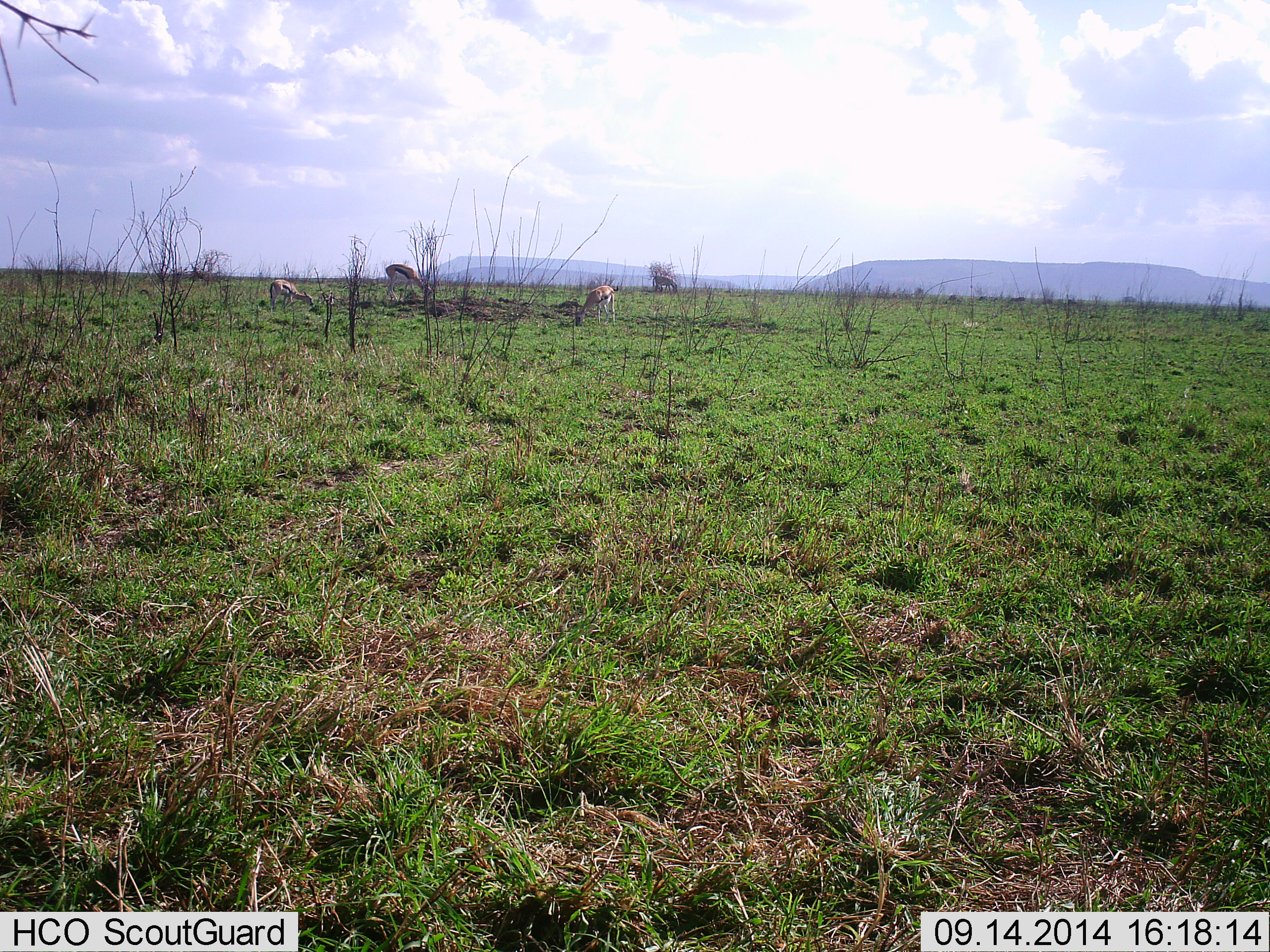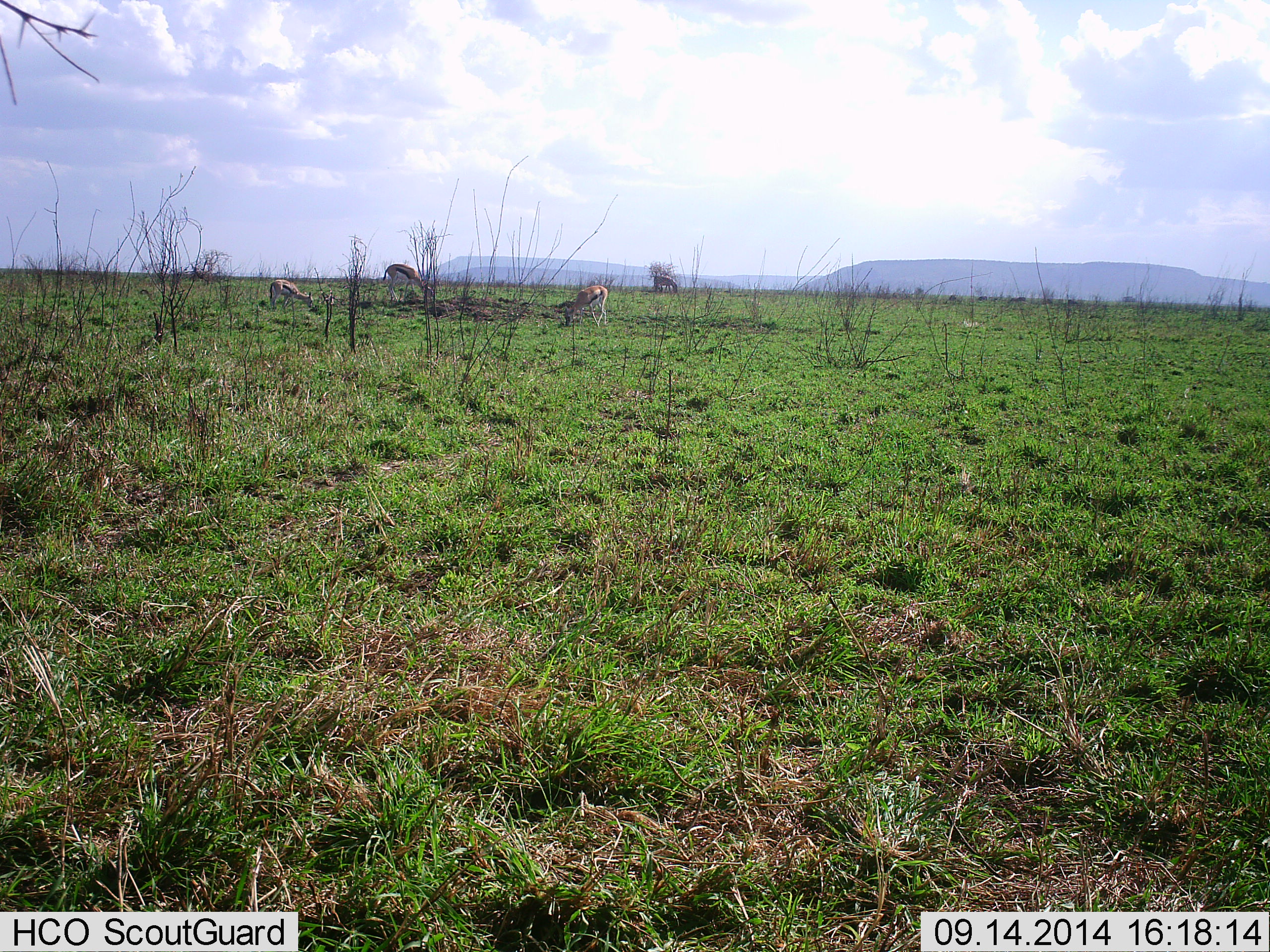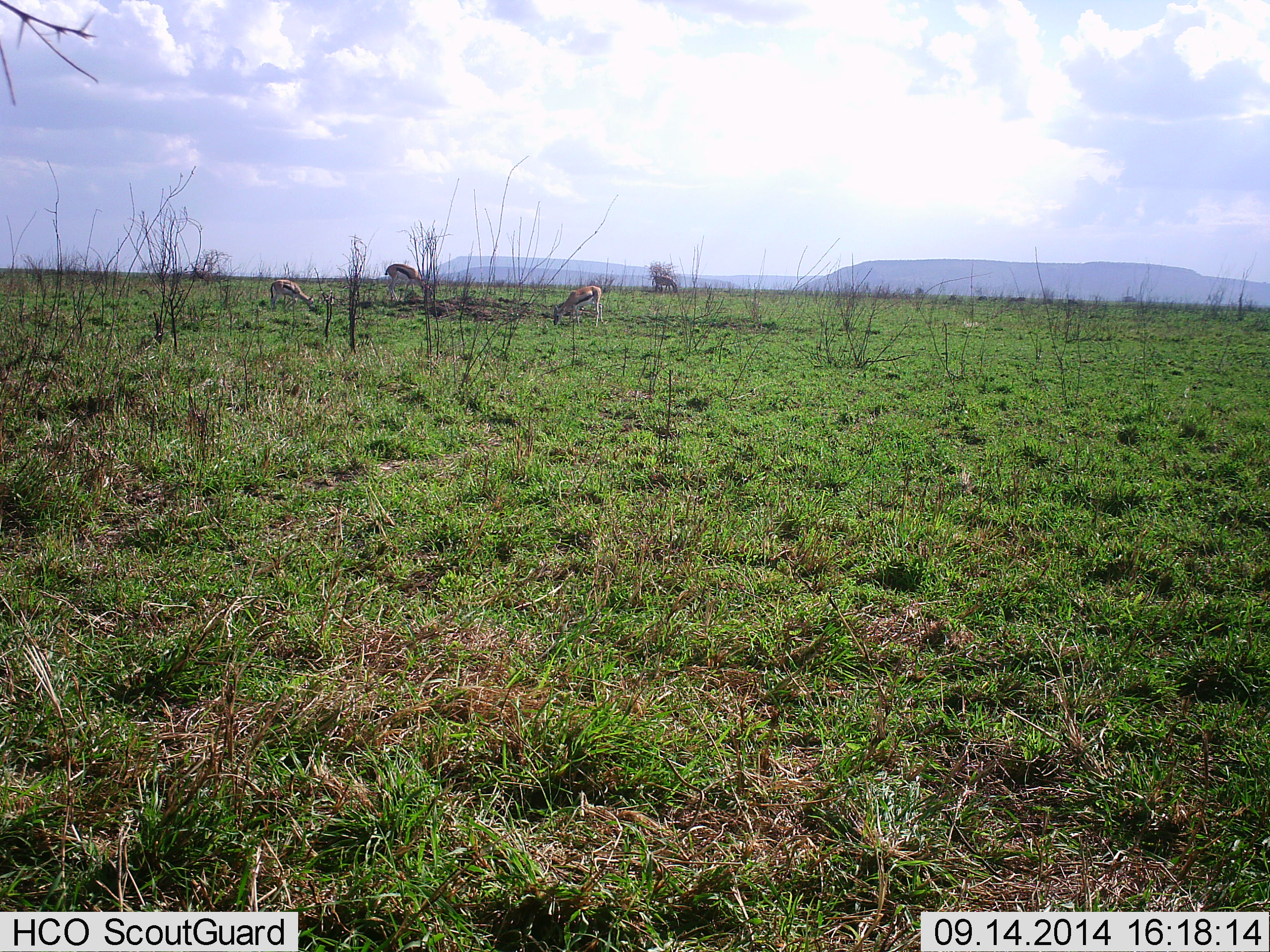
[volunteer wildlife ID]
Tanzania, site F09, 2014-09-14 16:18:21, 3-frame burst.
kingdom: Animalia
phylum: Chordata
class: Mammalia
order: Artiodactyla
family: Bovidae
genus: Eudorcas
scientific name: Eudorcas thomsonii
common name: thomson's gazelle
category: gazellethomsons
Gazellethomsons (thomson's gazelle) (Eudorcas thomsonii), count 3. Behavior (volunteer vote fractions): standing 9%, resting 0%, moving 9%, interacting 0%. Young present (vote fraction): 9%. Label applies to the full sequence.